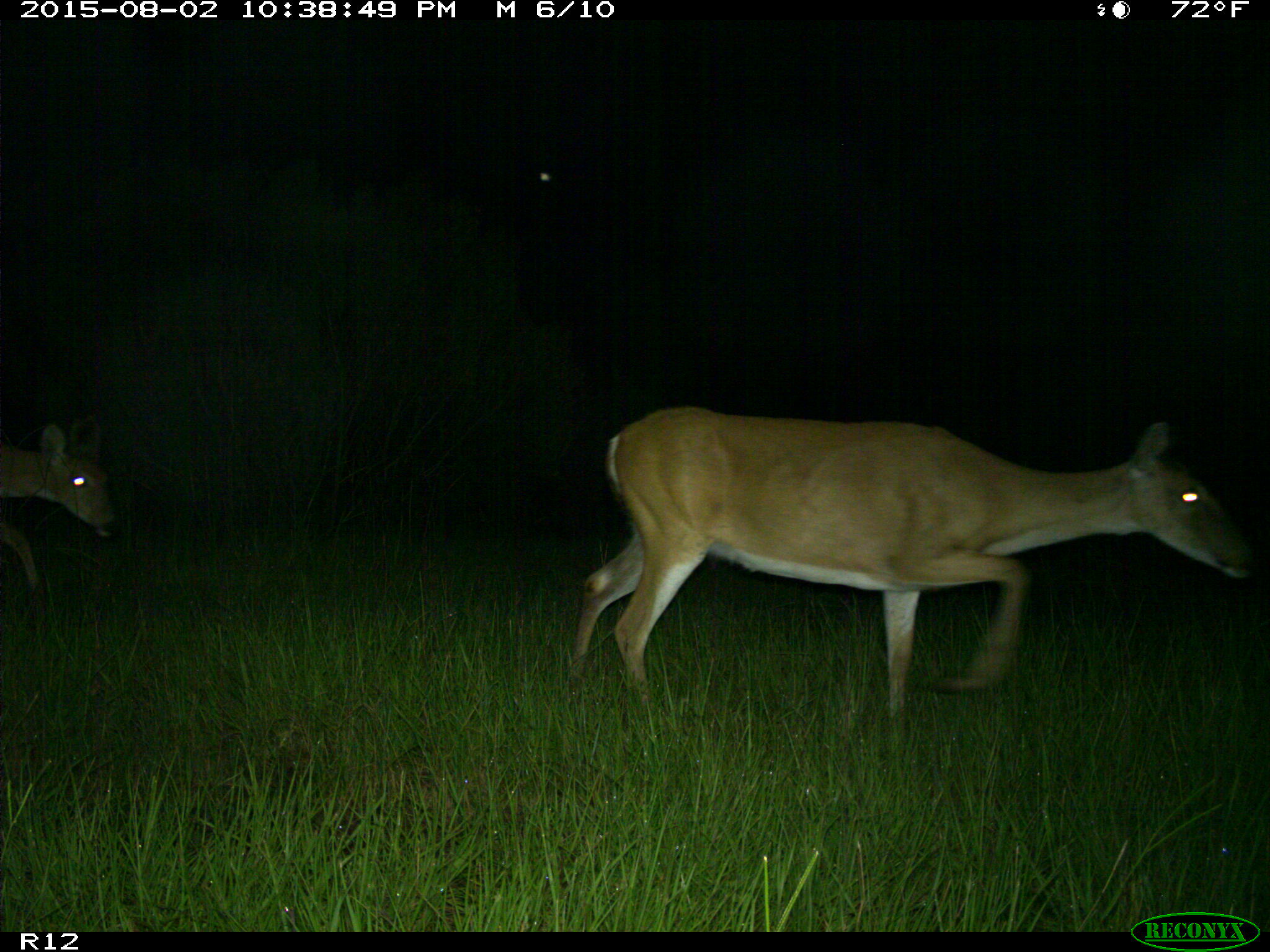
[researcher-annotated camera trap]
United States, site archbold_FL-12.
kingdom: Animalia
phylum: Chordata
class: Mammalia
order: Artiodactyla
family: Cervidae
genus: Odocoileus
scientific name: Odocoileus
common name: deer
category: unidentified deer